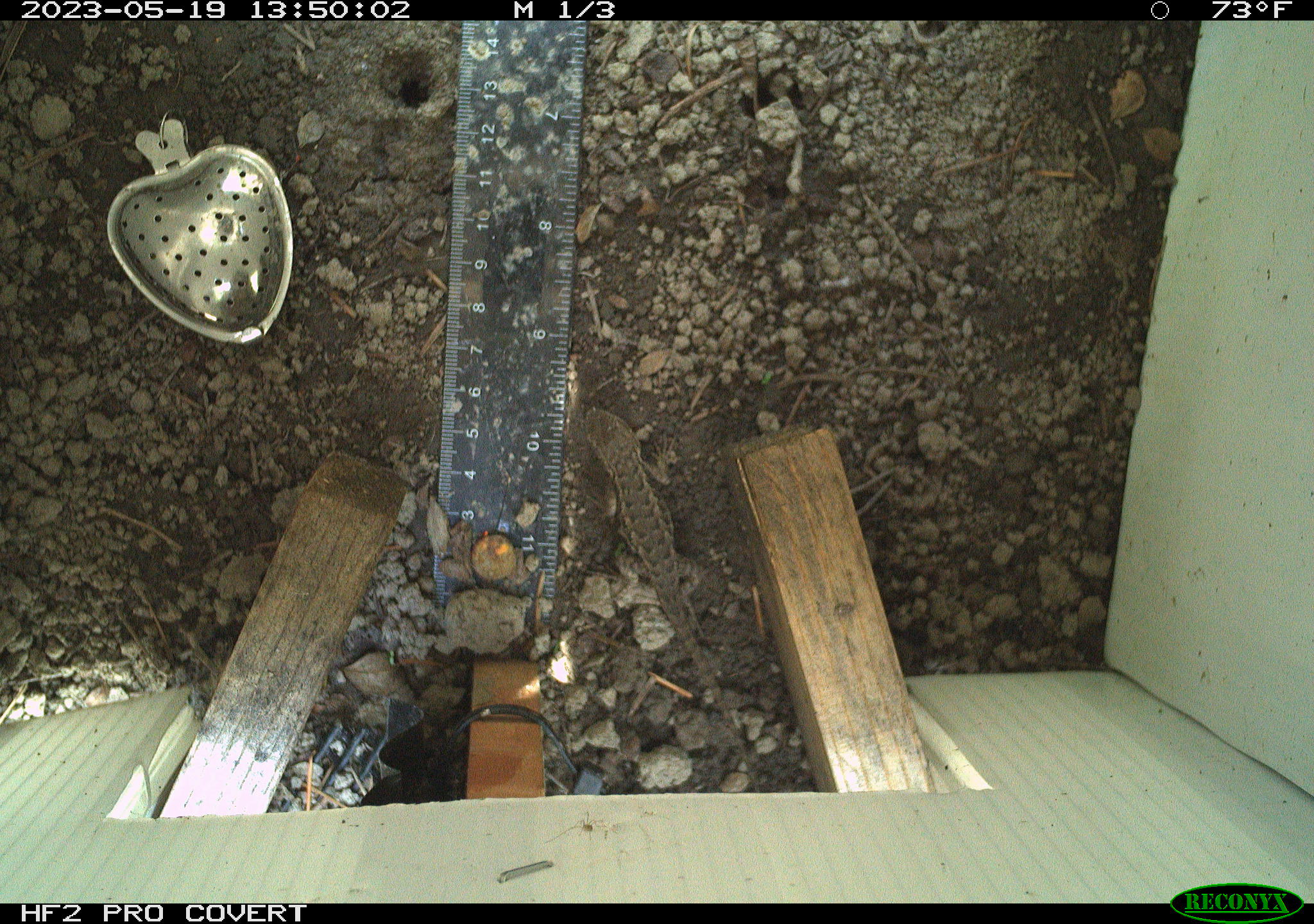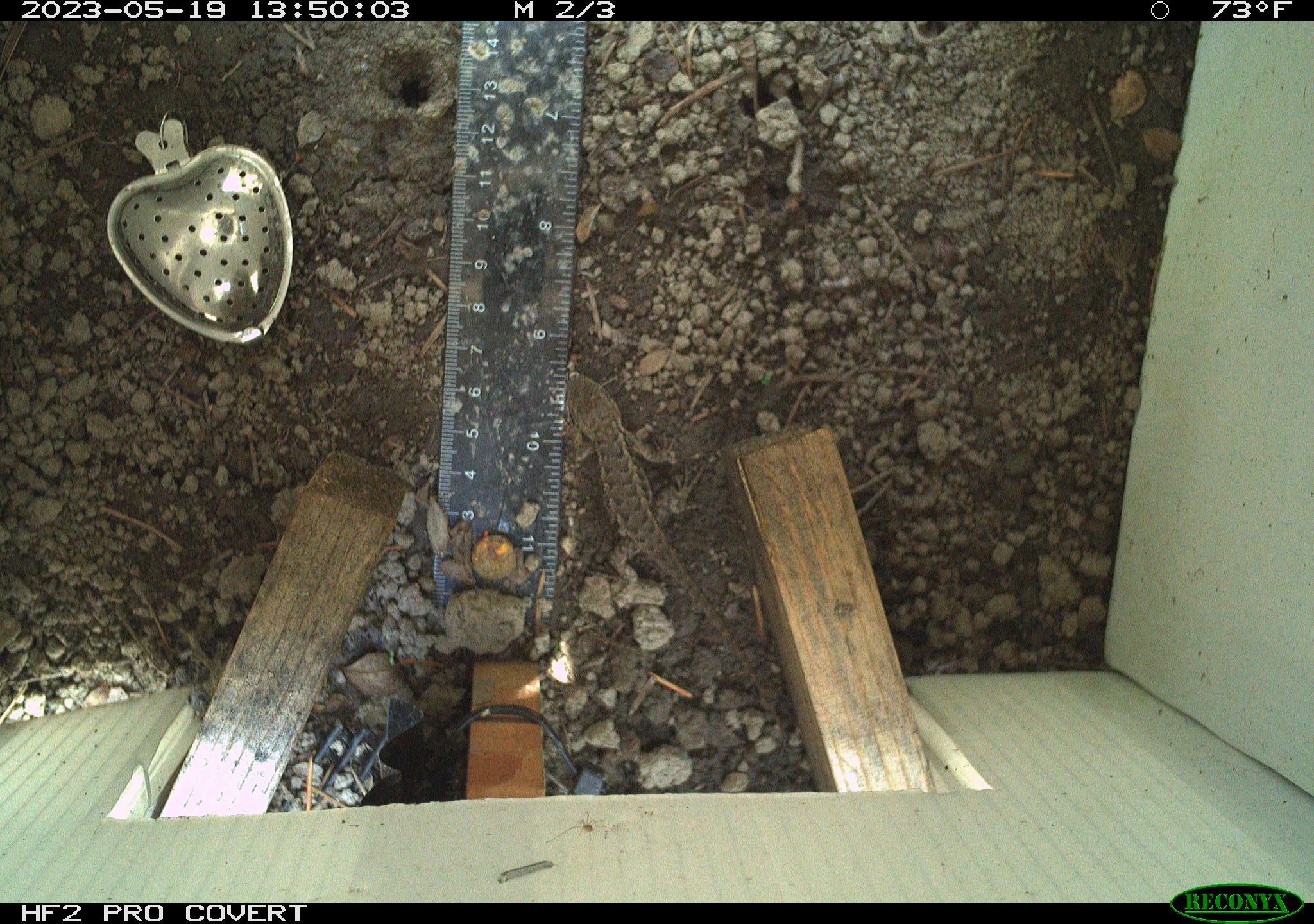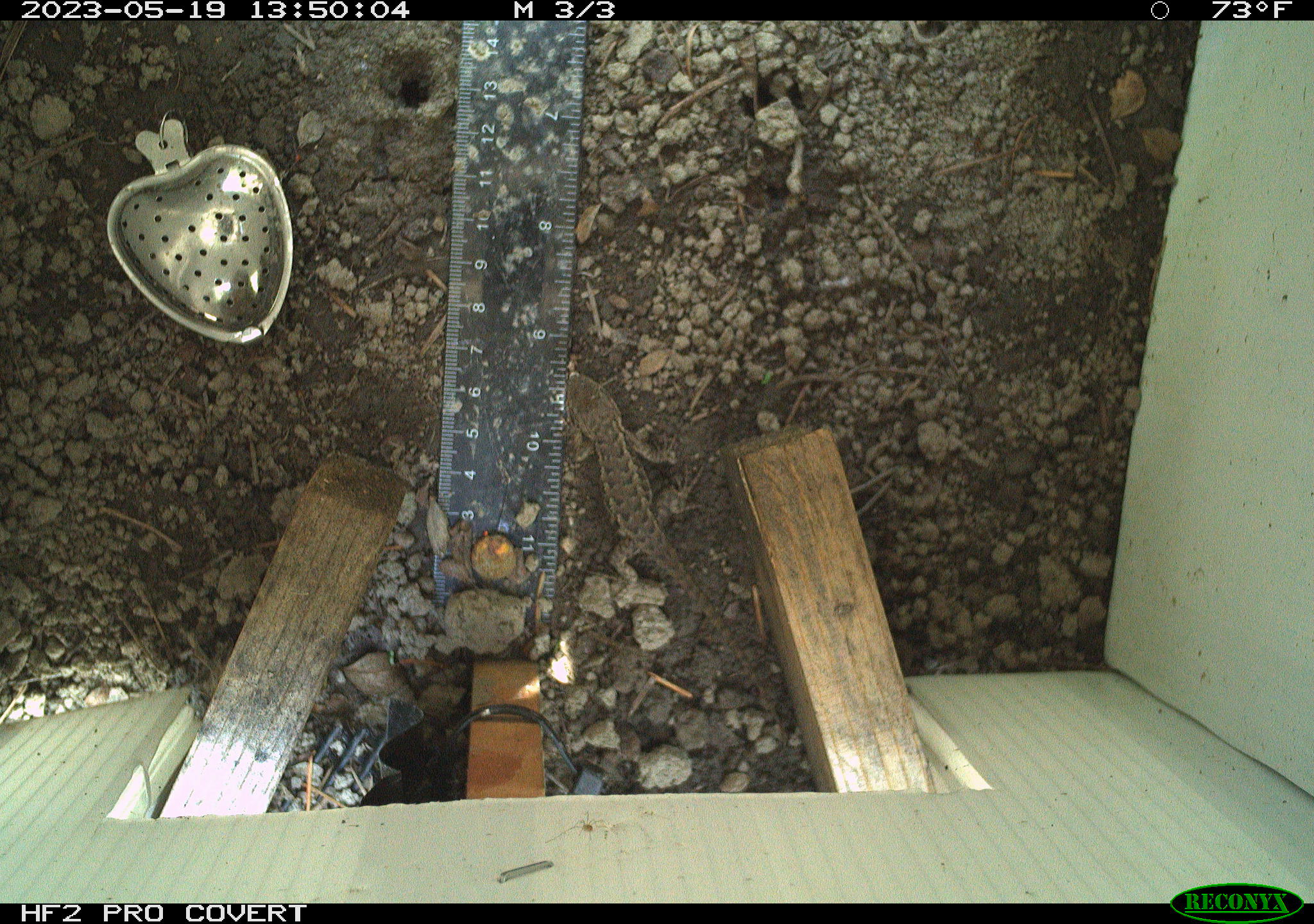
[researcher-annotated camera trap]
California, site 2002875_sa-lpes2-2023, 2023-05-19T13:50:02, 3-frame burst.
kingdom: Animalia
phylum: Chordata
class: Reptilia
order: Squamata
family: Phrynosomatidae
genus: Sceloporus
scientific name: Sceloporus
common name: spiny lizards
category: sceloporus species